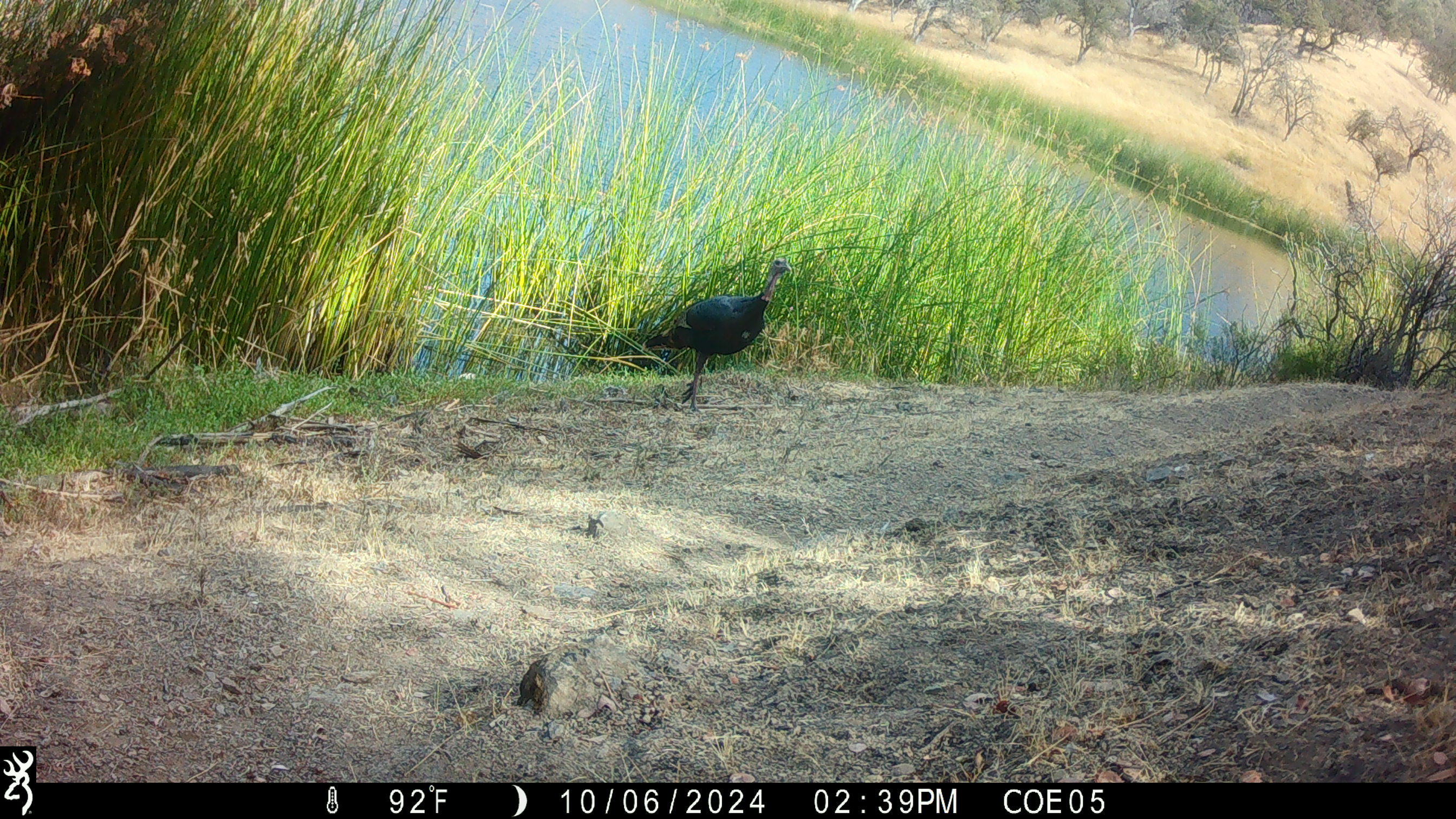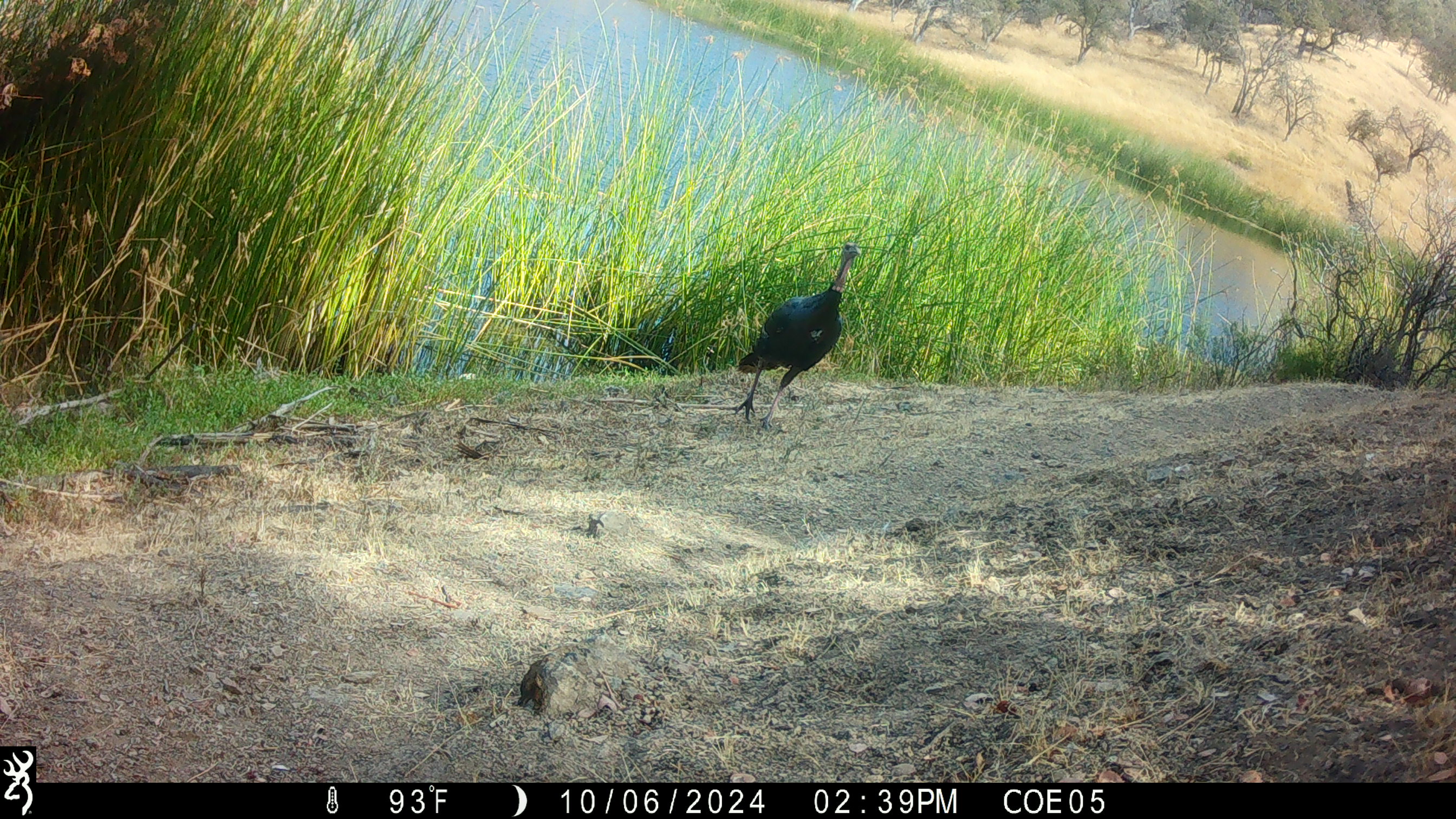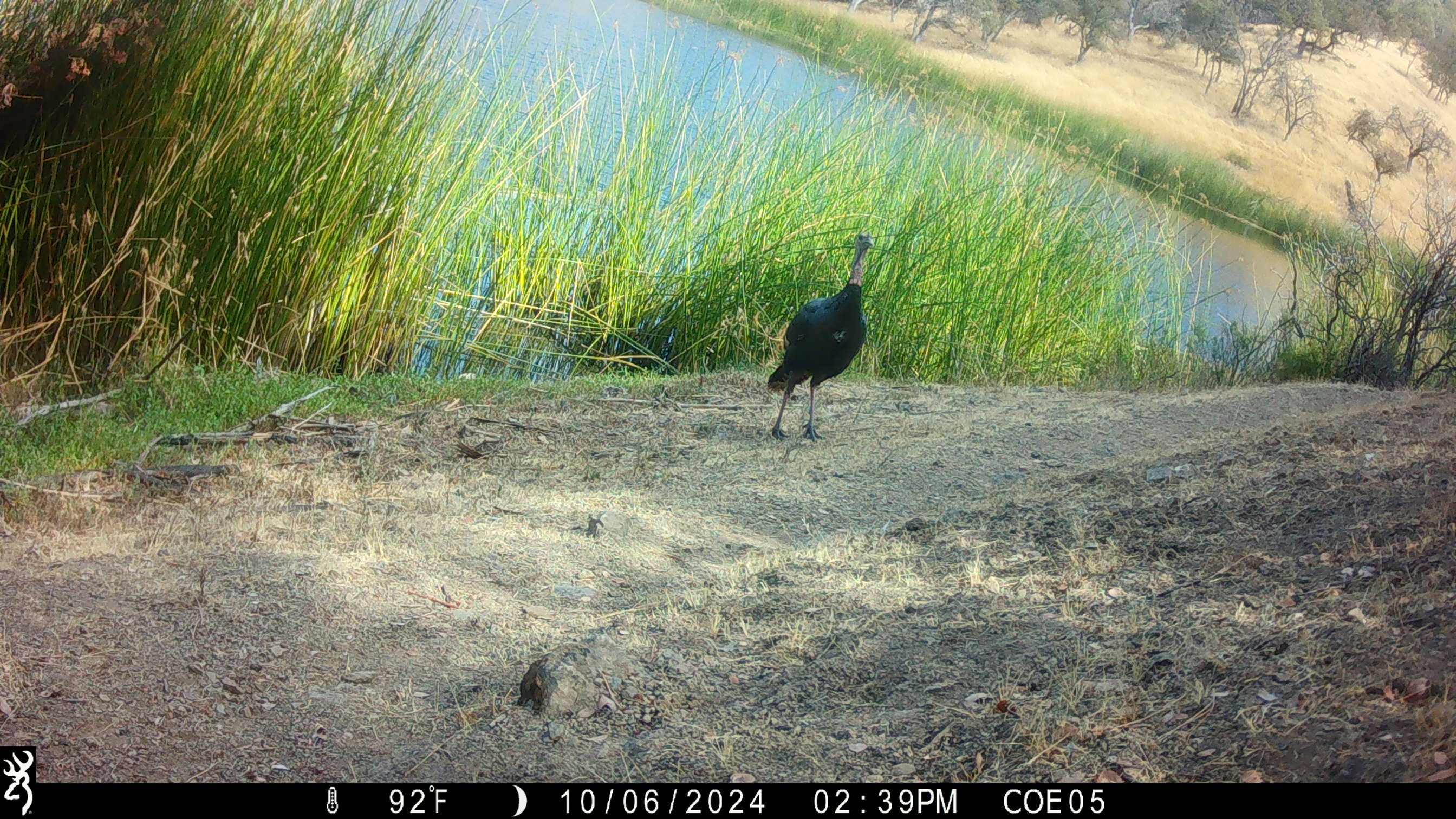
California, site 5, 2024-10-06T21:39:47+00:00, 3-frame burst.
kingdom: Animalia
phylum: Chordata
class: Aves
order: Galliformes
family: Phasianidae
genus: Meleagris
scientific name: Meleagris gallopavo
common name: turkey